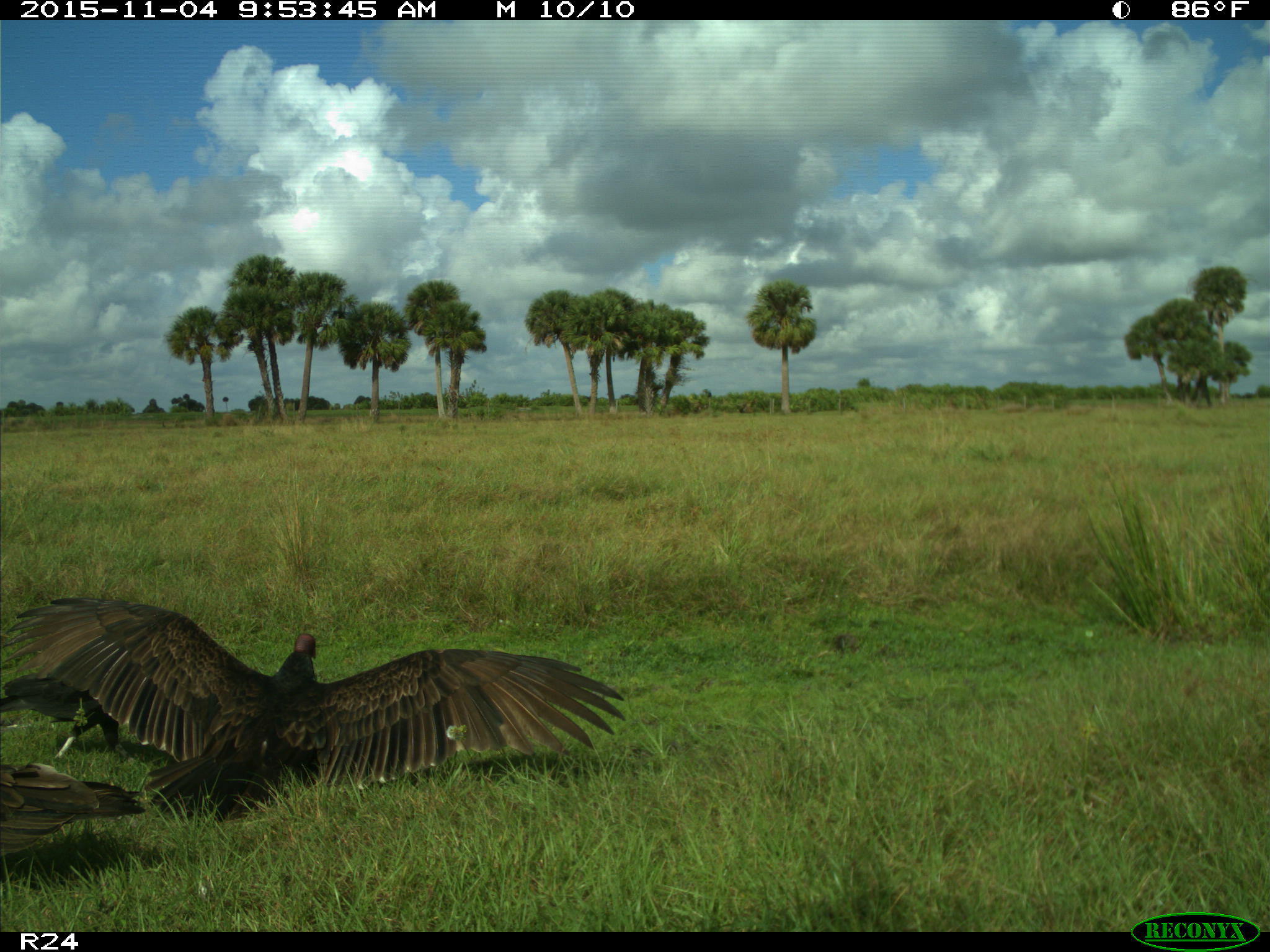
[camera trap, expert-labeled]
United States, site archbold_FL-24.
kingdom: Animalia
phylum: Chordata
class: Aves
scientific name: Aves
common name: birds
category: unidentified bird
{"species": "unidentified bird (birds) (Aves)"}